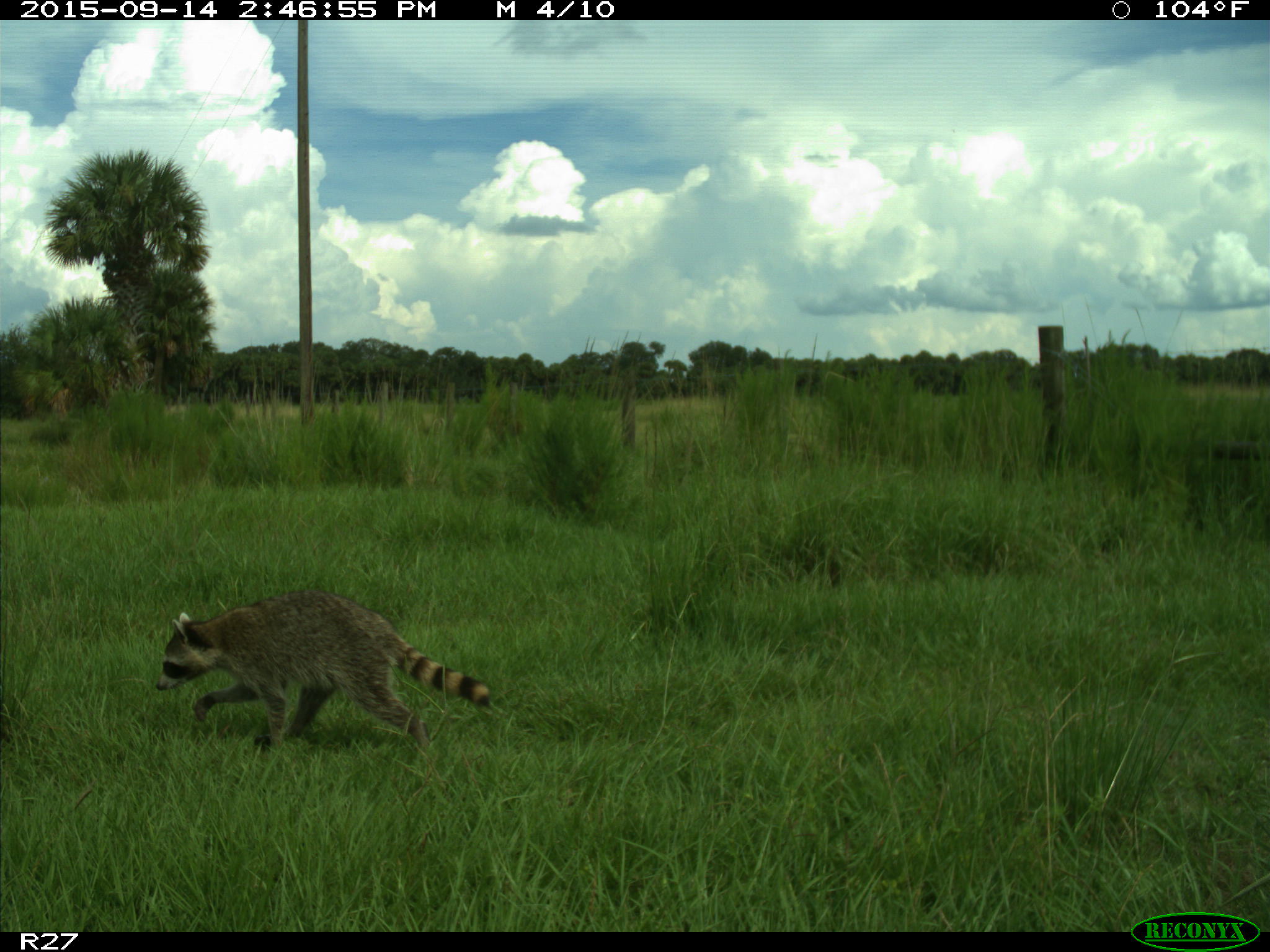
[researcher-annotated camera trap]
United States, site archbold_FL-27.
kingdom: Animalia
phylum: Chordata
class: Mammalia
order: Carnivora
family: Procyonidae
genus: Procyon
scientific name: Procyon lotor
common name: common raccoon